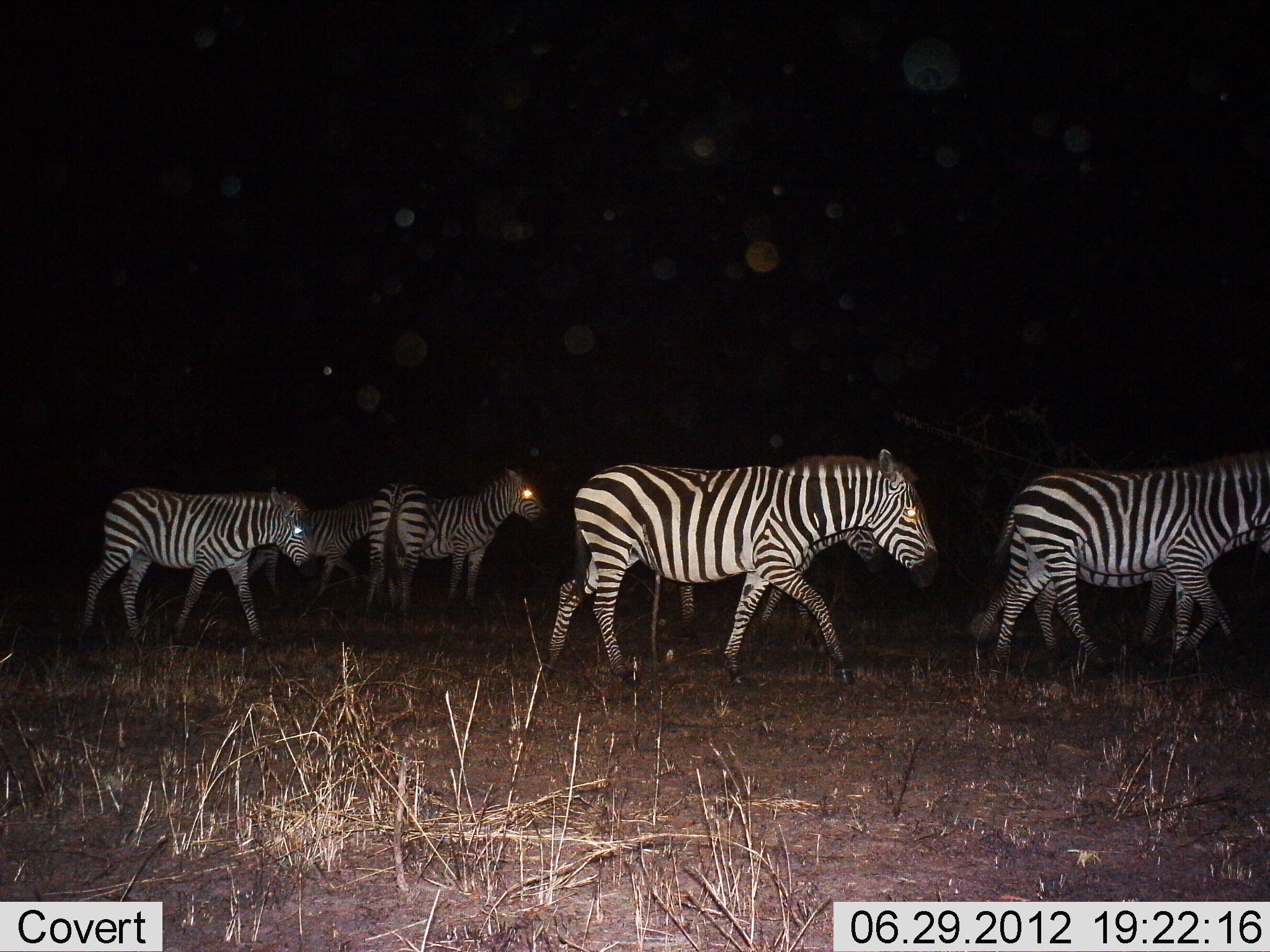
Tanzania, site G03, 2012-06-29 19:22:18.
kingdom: Animalia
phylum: Chordata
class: Mammalia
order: Perissodactyla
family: Equidae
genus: Equus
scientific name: Equus quagga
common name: plains zebra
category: zebra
Zebra (plains zebra) (Equus quagga), count 8. Behavior (volunteer vote fractions): standing 10%, resting 0%, moving 100%, interacting 0%. Young present (vote fraction): 20%. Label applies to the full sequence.